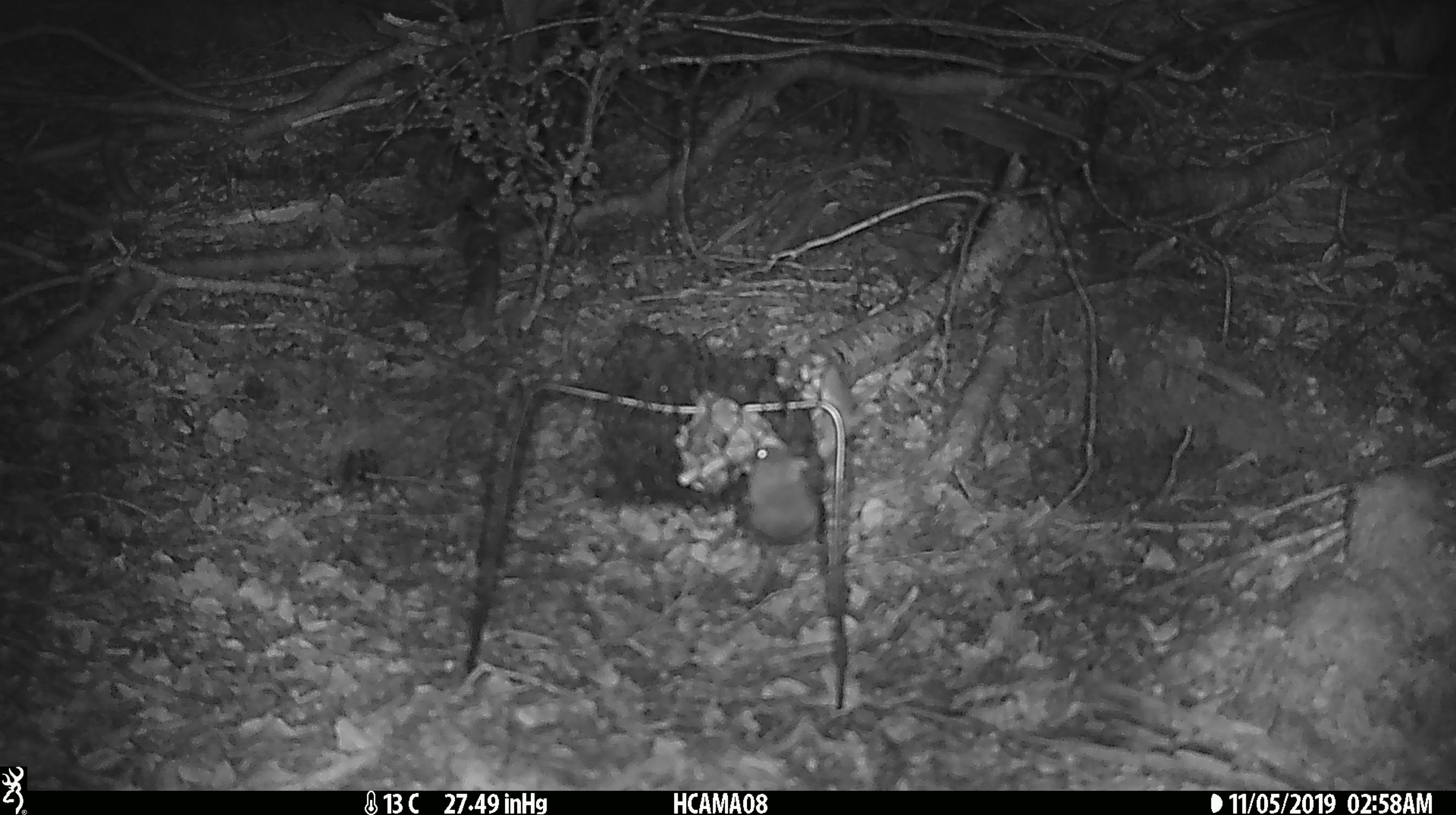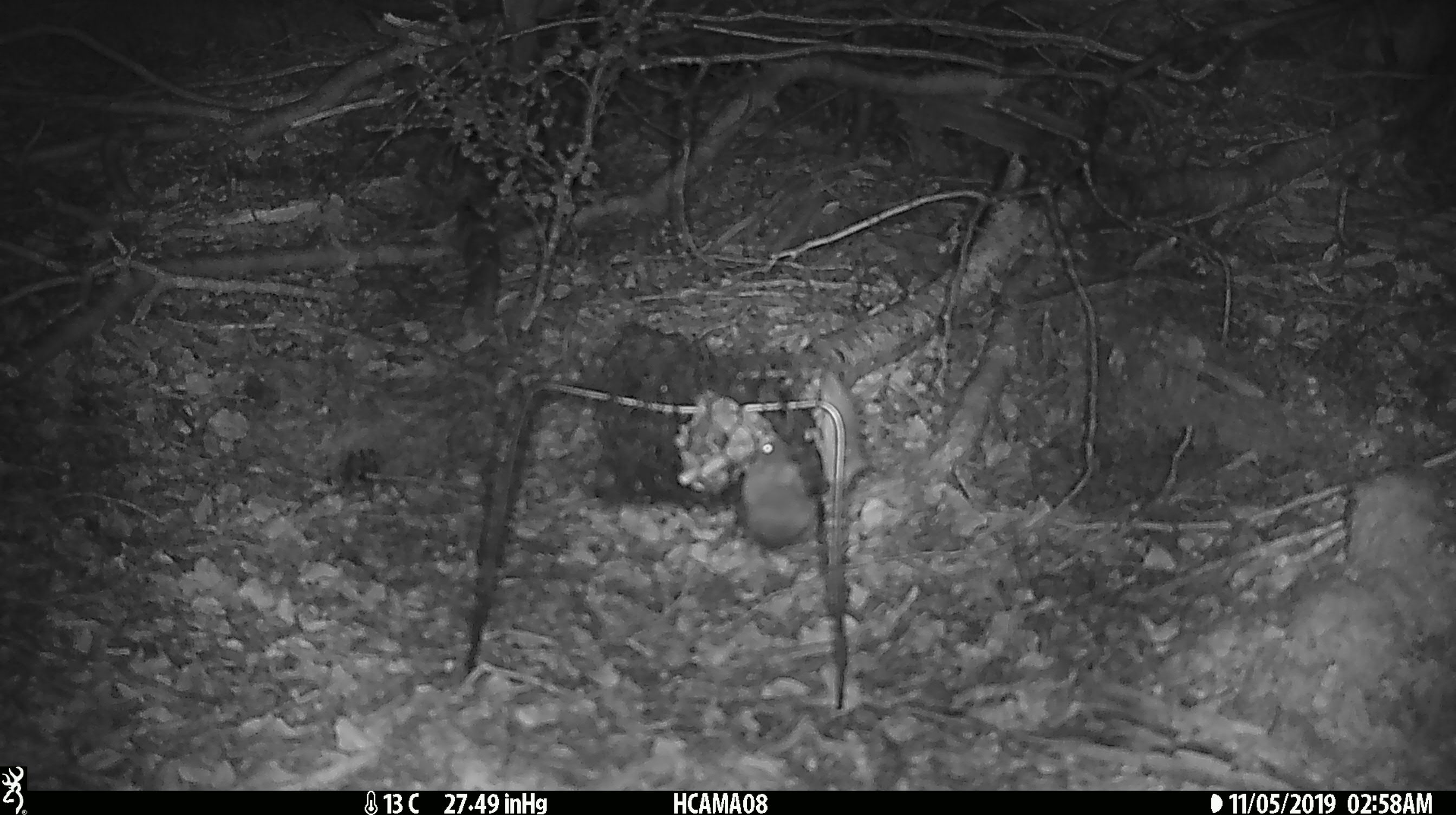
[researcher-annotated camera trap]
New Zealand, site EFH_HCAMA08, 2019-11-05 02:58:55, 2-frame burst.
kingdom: Animalia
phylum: Chordata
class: Mammalia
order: Rodentia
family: Muridae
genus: Mus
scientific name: Mus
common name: mouse